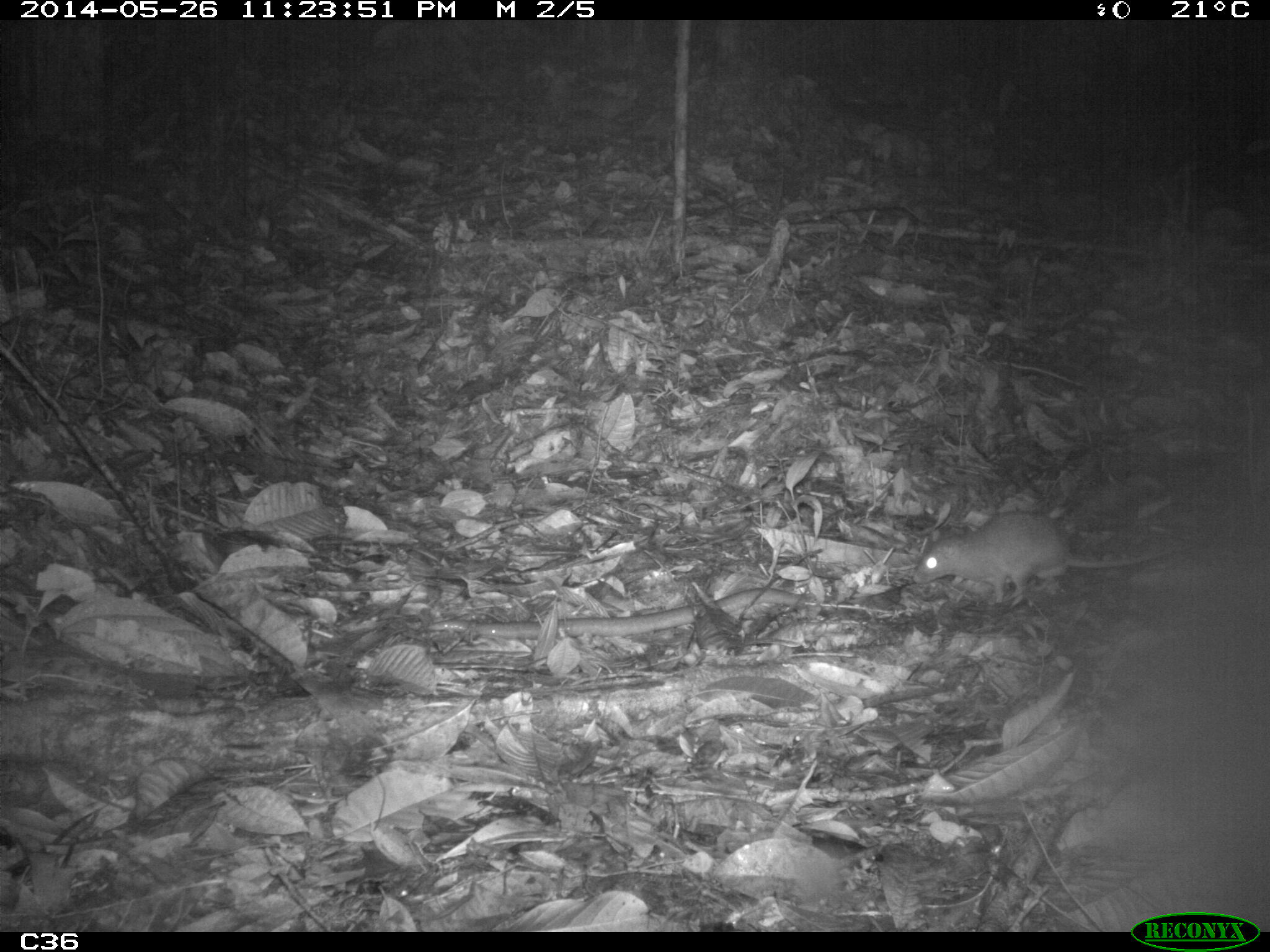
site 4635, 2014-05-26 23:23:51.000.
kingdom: Animalia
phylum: Chordata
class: Mammalia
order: Rodentia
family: Muridae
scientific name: Muridae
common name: mice, rats, and gerbils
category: unknown mouse or rat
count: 2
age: adult